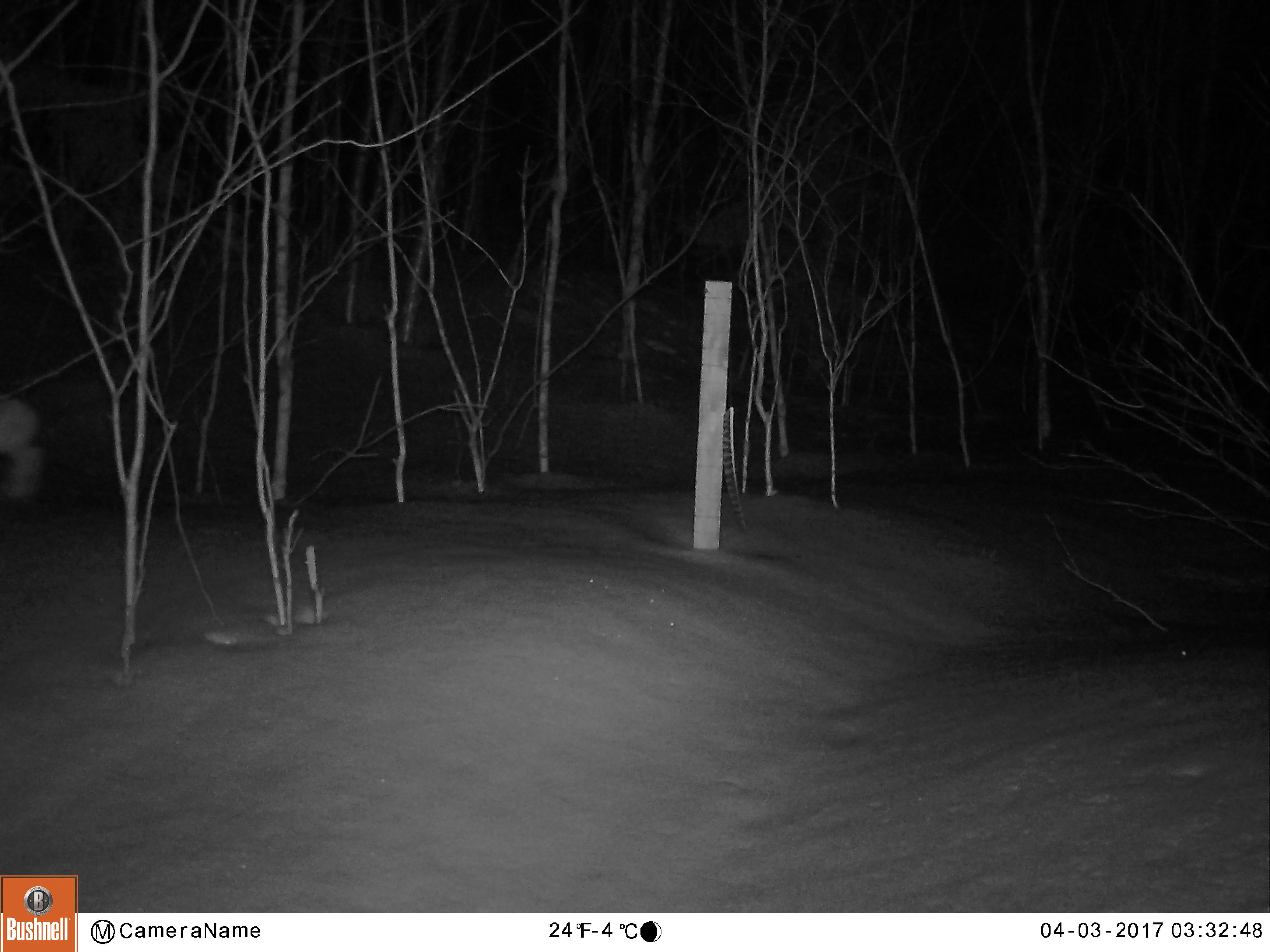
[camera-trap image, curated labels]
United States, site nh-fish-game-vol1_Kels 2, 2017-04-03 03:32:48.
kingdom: Animalia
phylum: Chordata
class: Mammalia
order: Lagomorpha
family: Leporidae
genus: Lepus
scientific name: Lepus americanus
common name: snowshoe hare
Snowshoe hare (Lepus americanus).